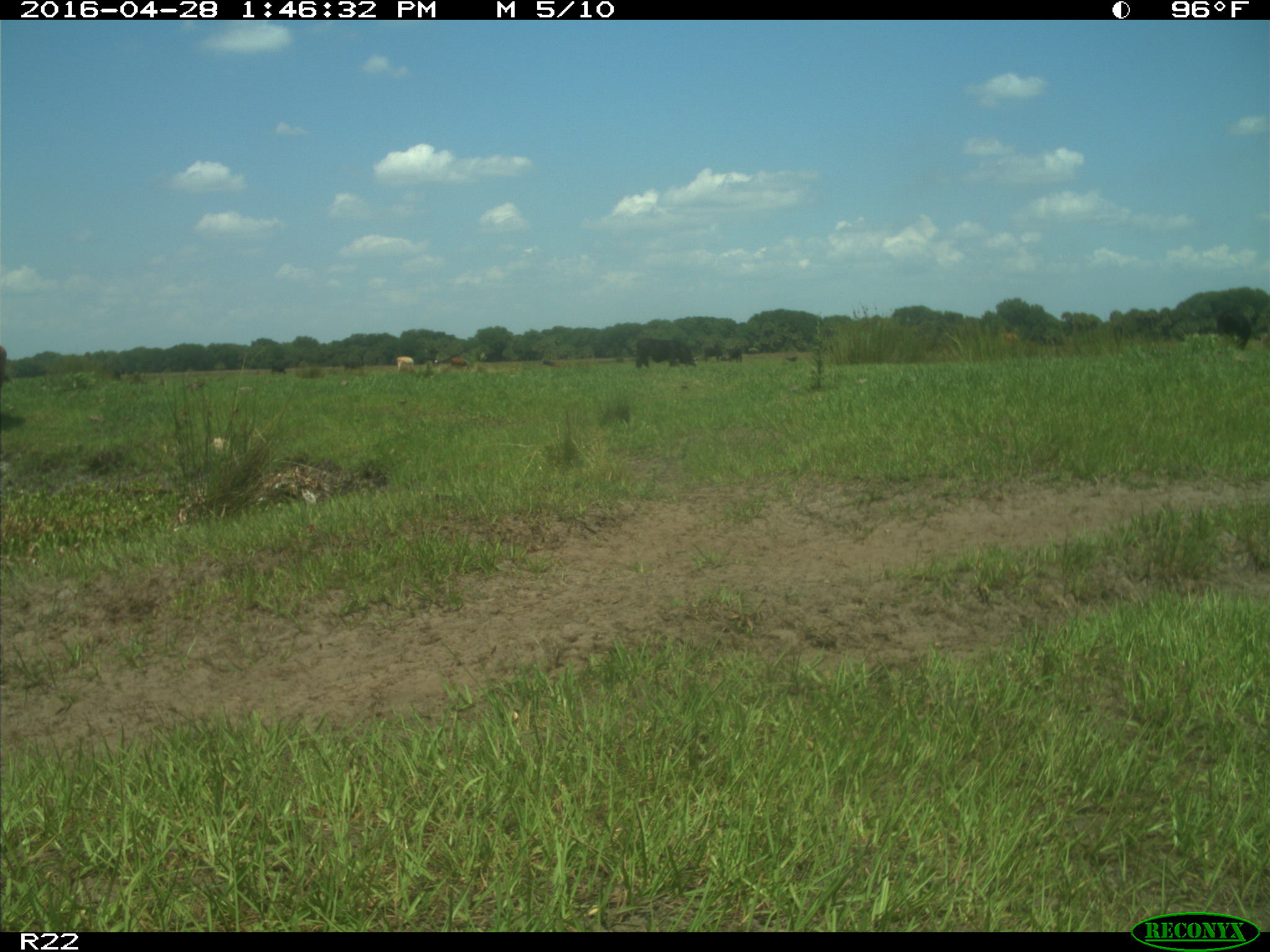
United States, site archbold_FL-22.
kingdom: Animalia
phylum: Chordata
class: Mammalia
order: Artiodactyla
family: Bovidae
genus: Bos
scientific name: Bos taurus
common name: domestic cow